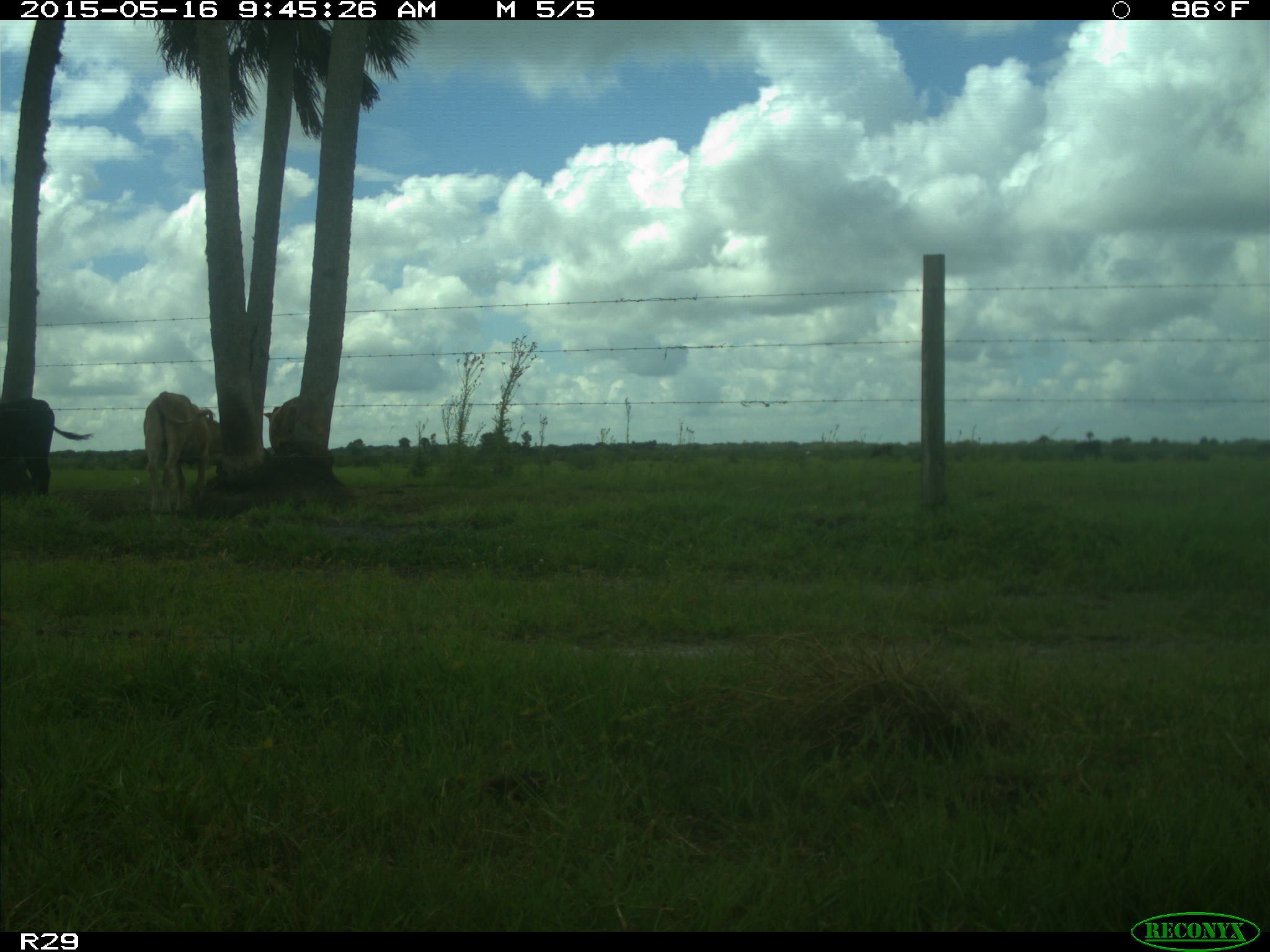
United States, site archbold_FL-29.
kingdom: Animalia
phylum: Chordata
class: Mammalia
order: Artiodactyla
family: Bovidae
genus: Bos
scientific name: Bos taurus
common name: domestic cow